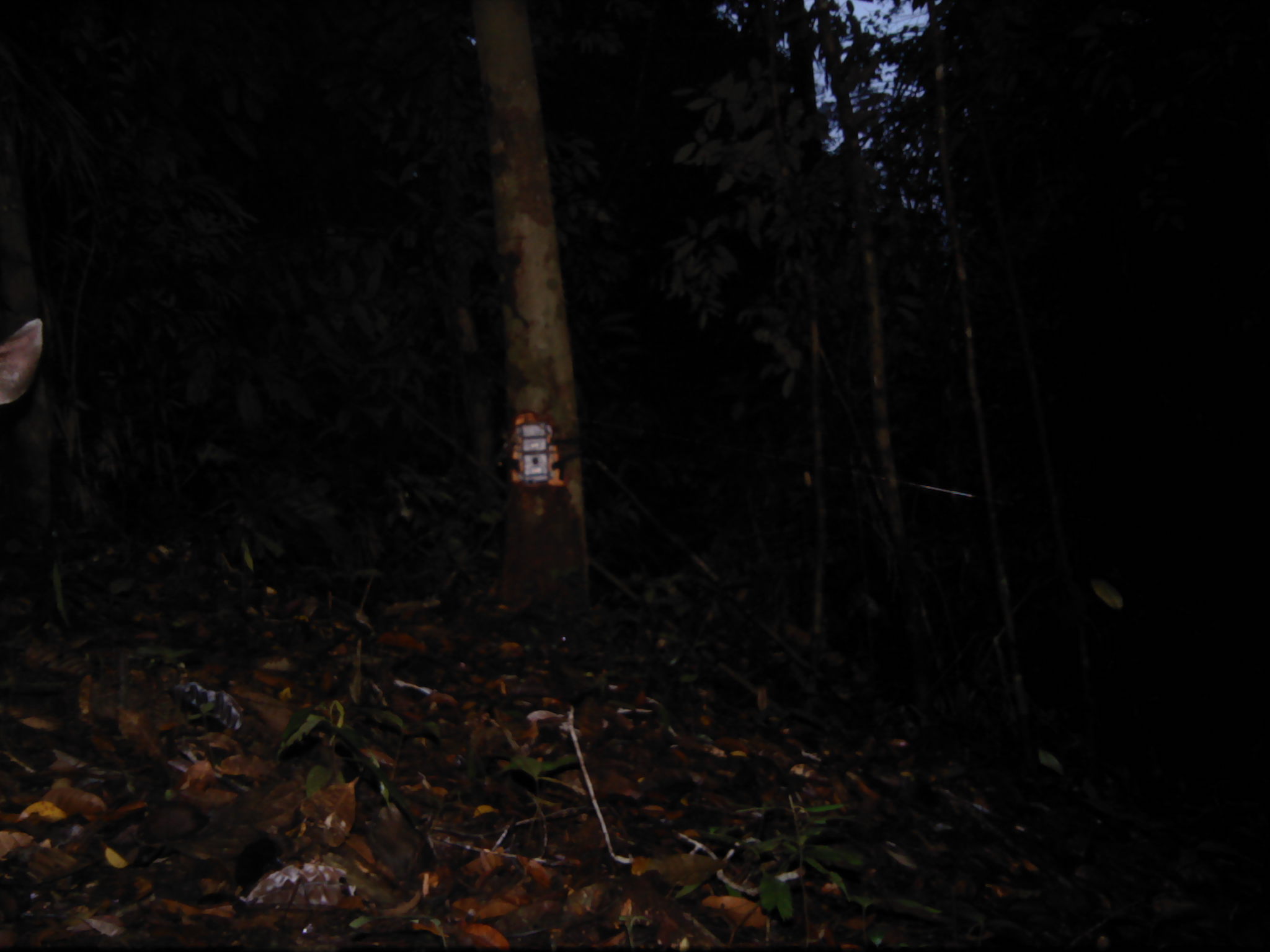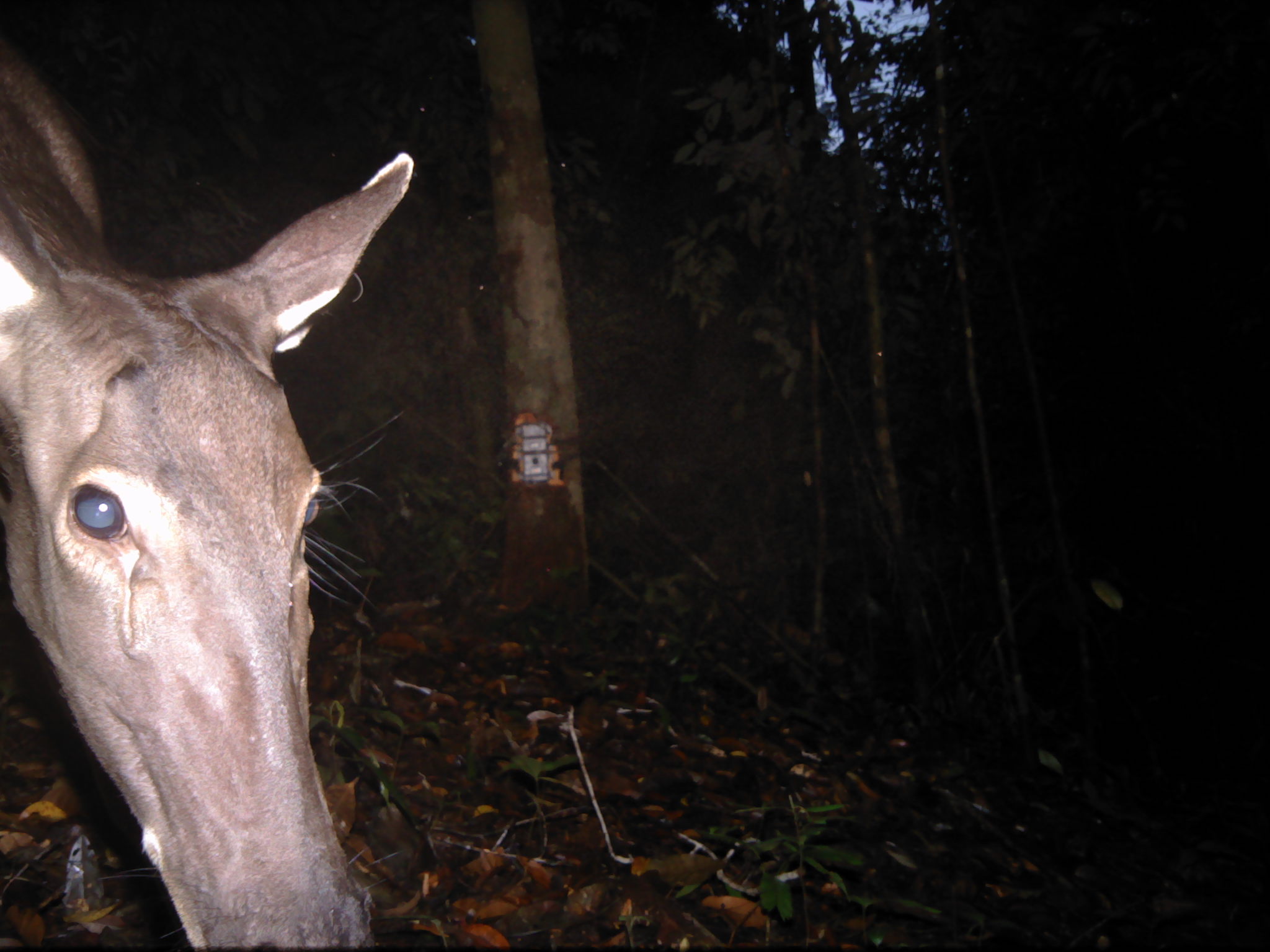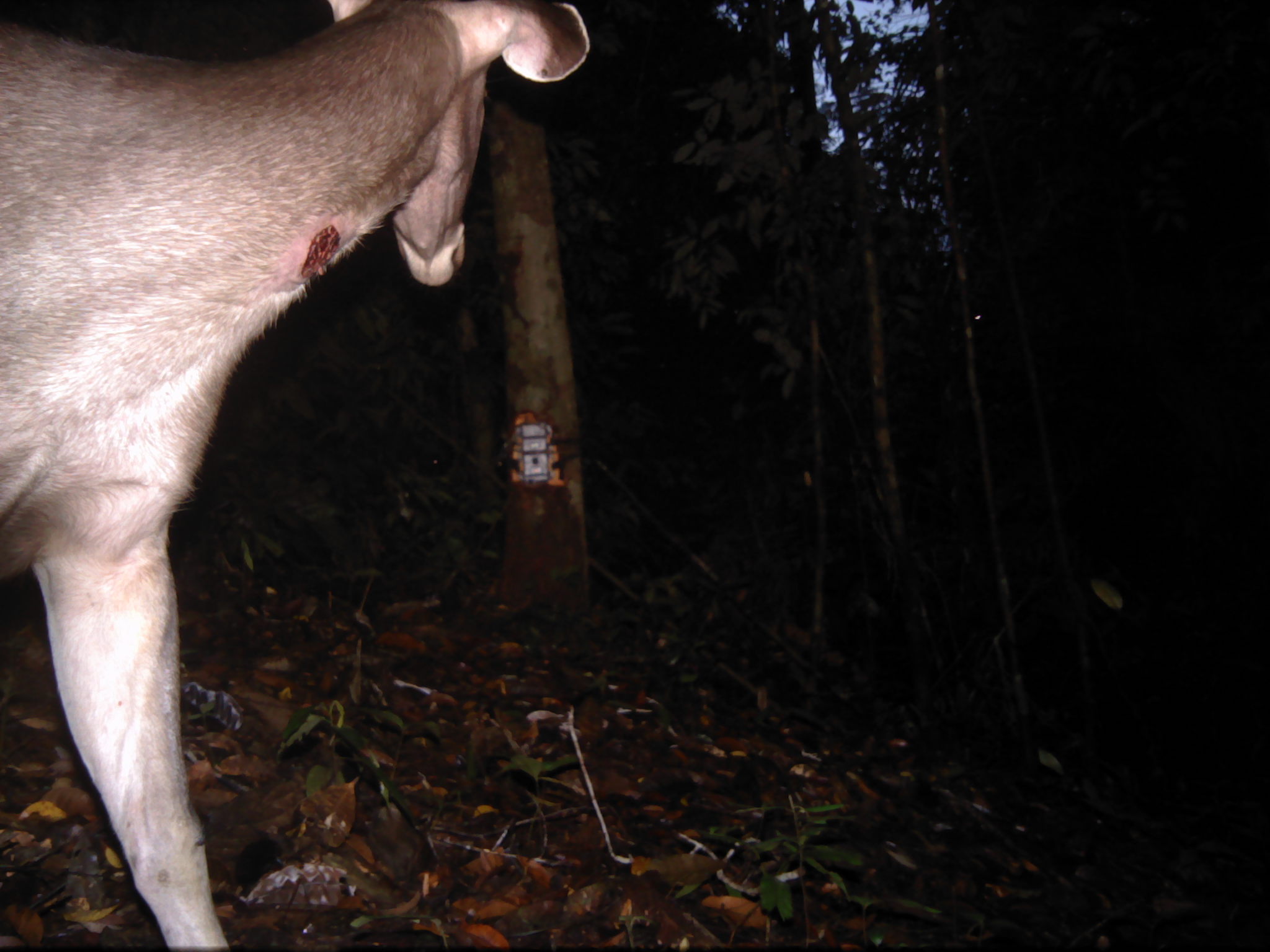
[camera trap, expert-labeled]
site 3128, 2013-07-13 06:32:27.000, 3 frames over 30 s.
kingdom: Animalia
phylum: Chordata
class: Mammalia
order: Artiodactyla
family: Cervidae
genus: Rusa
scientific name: Rusa unicolor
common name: sambar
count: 1